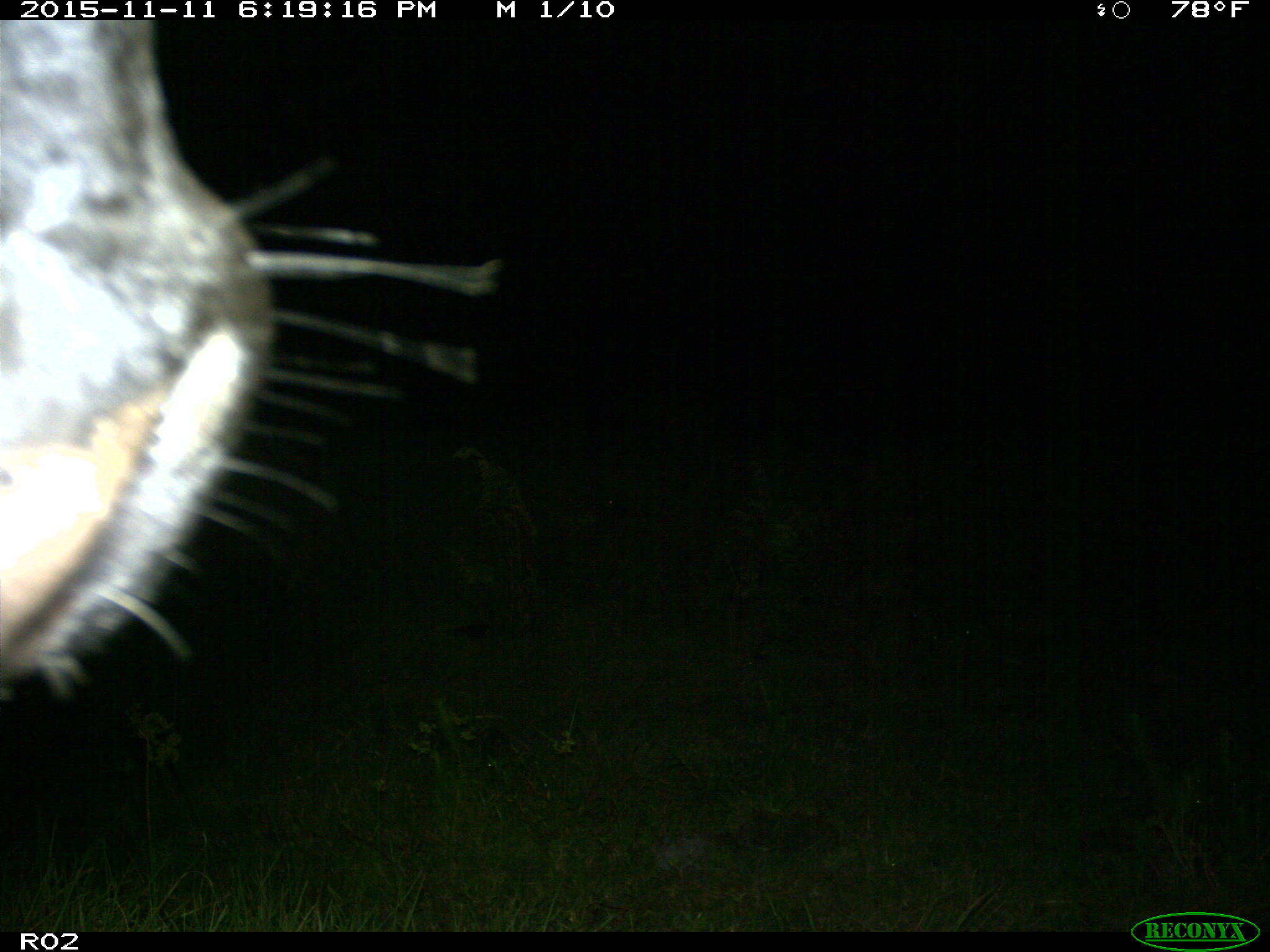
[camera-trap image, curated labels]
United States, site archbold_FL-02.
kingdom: Animalia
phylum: Chordata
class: Mammalia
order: Artiodactyla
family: Bovidae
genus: Bos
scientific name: Bos taurus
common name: domestic cow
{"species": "Bos taurus (domestic cow)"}